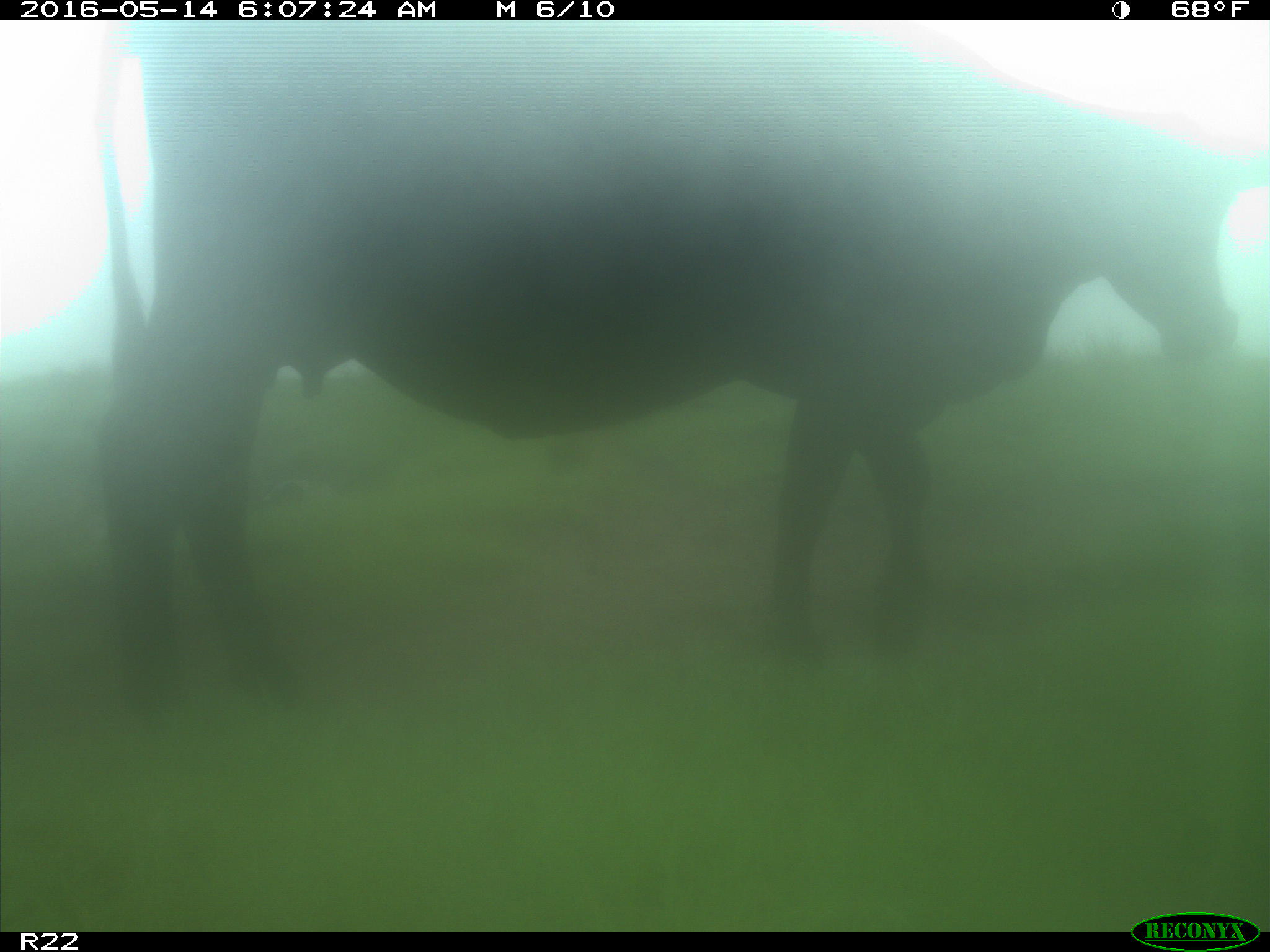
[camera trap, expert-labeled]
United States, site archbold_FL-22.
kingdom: Animalia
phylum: Chordata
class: Mammalia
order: Artiodactyla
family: Bovidae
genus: Bos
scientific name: Bos taurus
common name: domestic cow